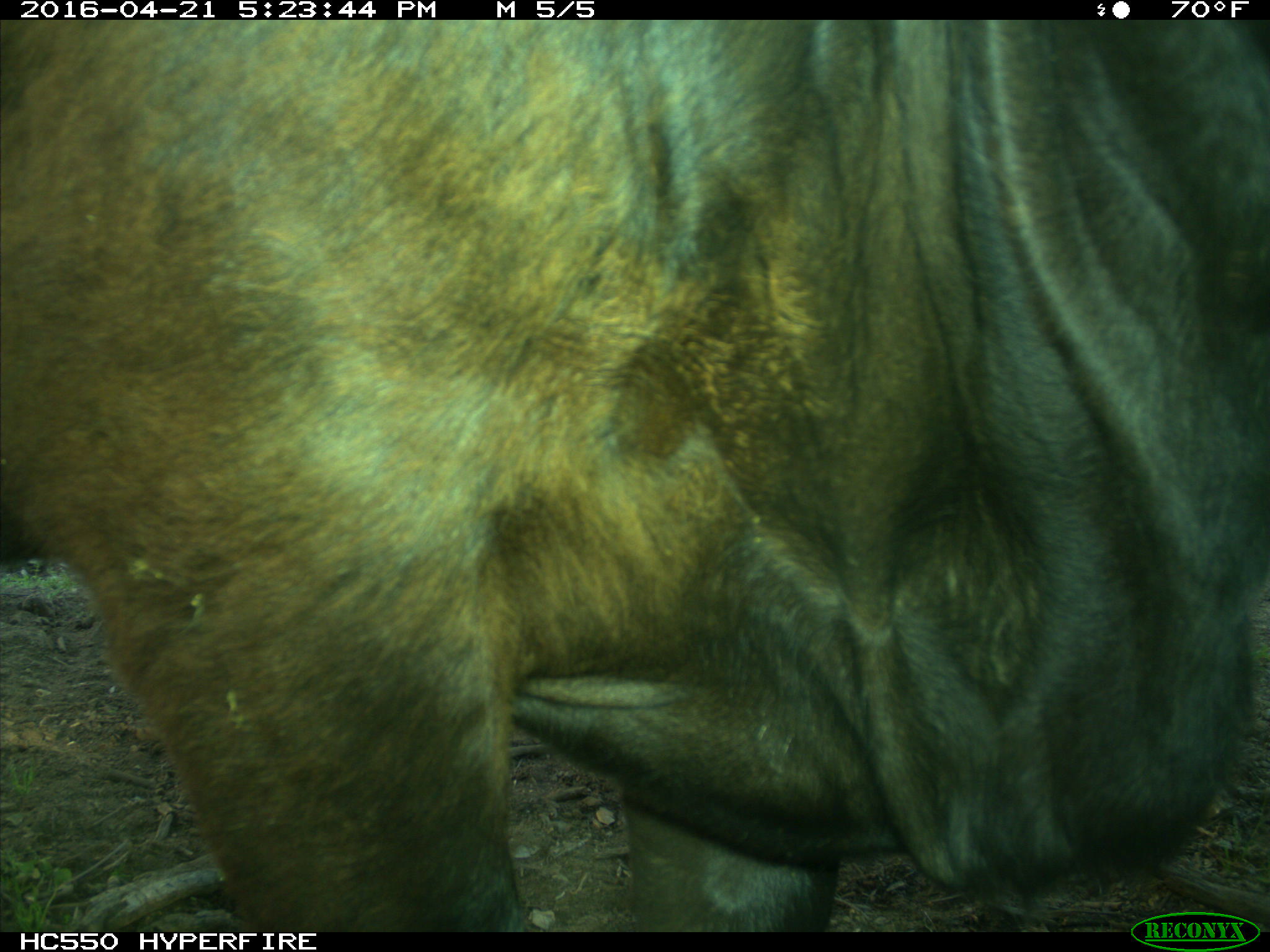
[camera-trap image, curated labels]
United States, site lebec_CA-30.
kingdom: Animalia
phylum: Chordata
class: Mammalia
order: Artiodactyla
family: Bovidae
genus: Bos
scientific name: Bos taurus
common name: domestic cow